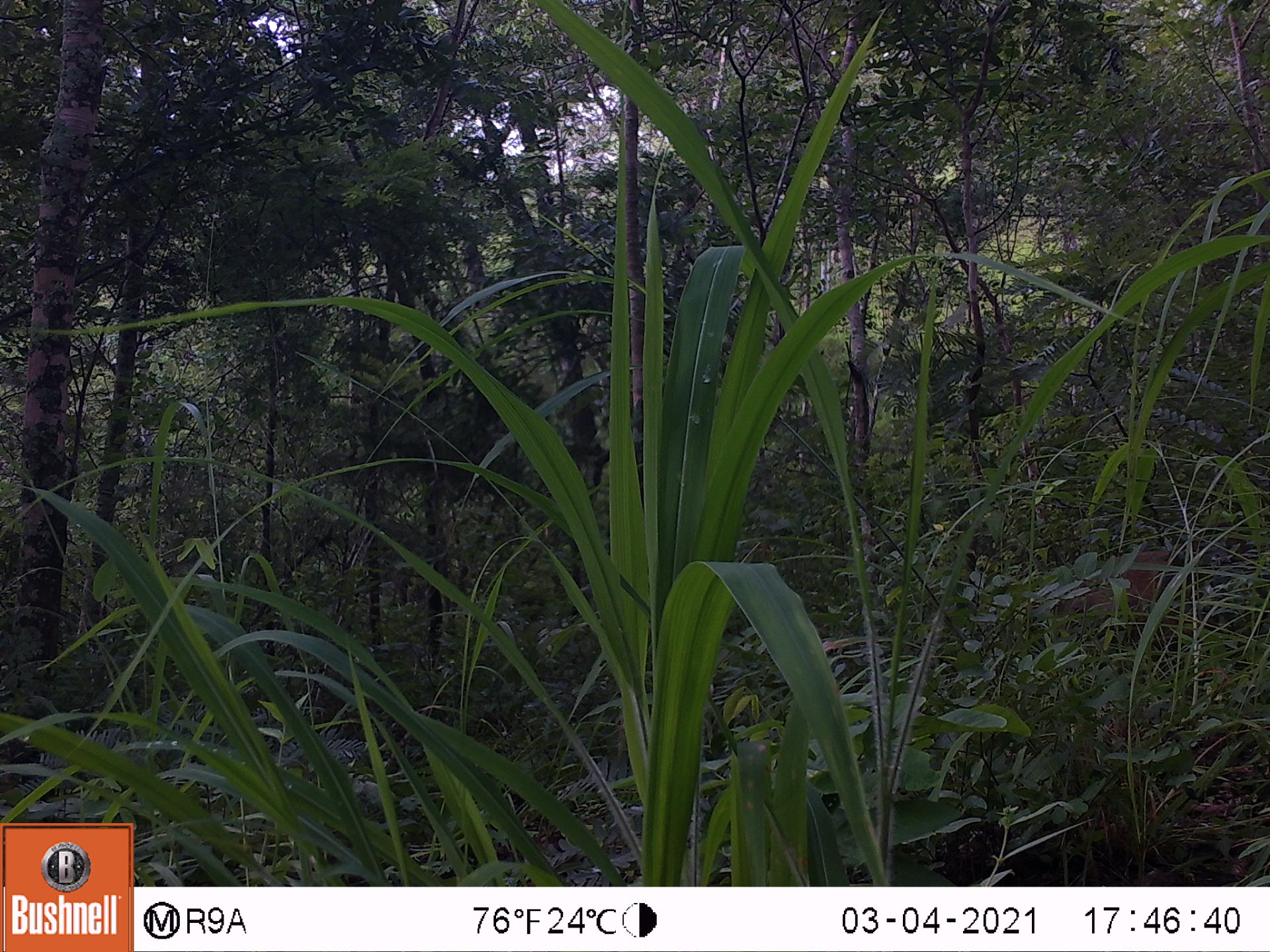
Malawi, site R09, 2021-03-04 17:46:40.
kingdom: Animalia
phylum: Chordata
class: Mammalia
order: Artiodactyla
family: Suidae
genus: Potamochoerus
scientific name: Potamochoerus larvatus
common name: bushpig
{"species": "bushpig (Potamochoerus larvatus)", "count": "1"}